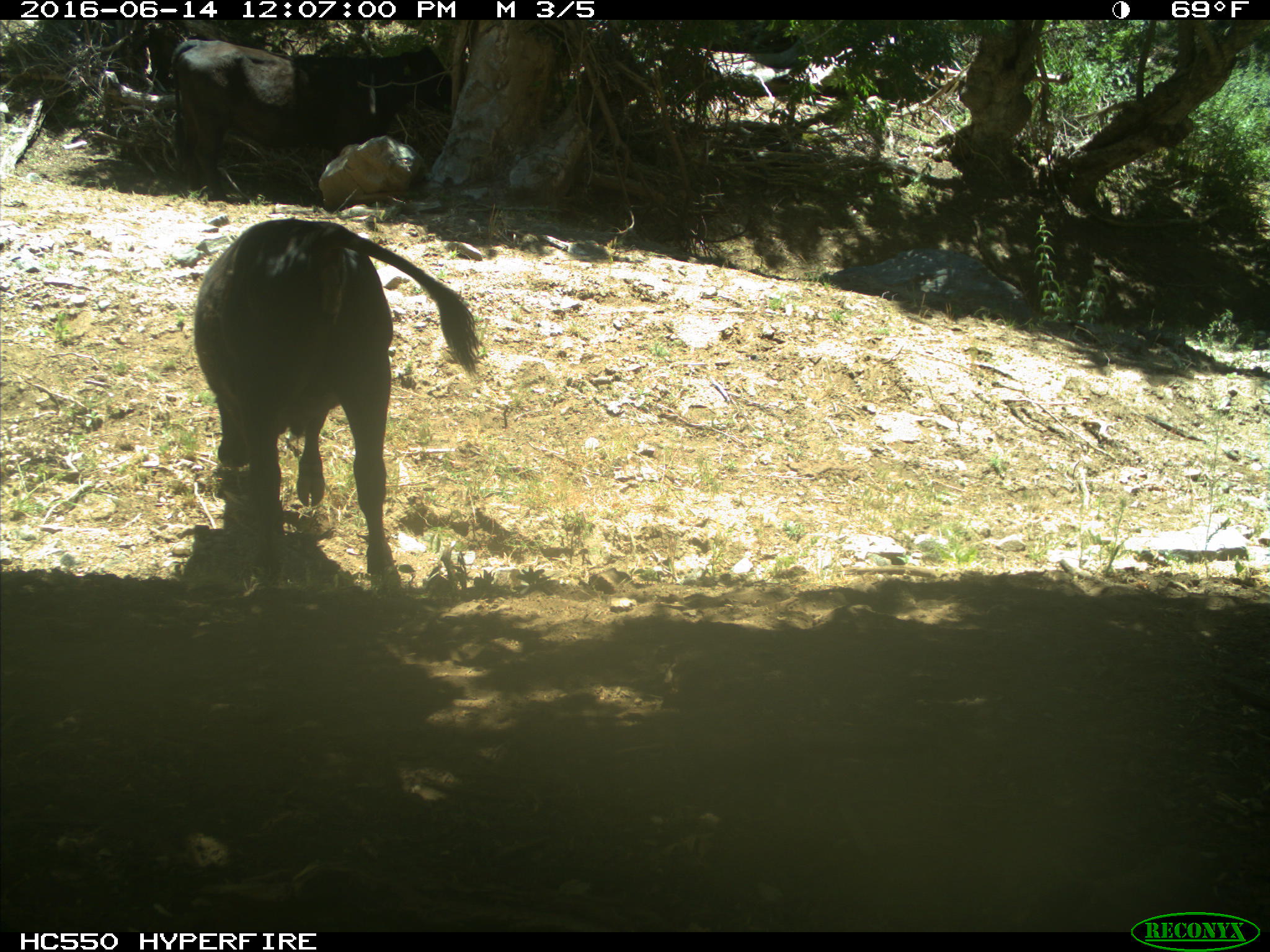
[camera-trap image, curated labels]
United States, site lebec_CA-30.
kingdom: Animalia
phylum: Chordata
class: Mammalia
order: Artiodactyla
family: Bovidae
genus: Bos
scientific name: Bos taurus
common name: domestic cow